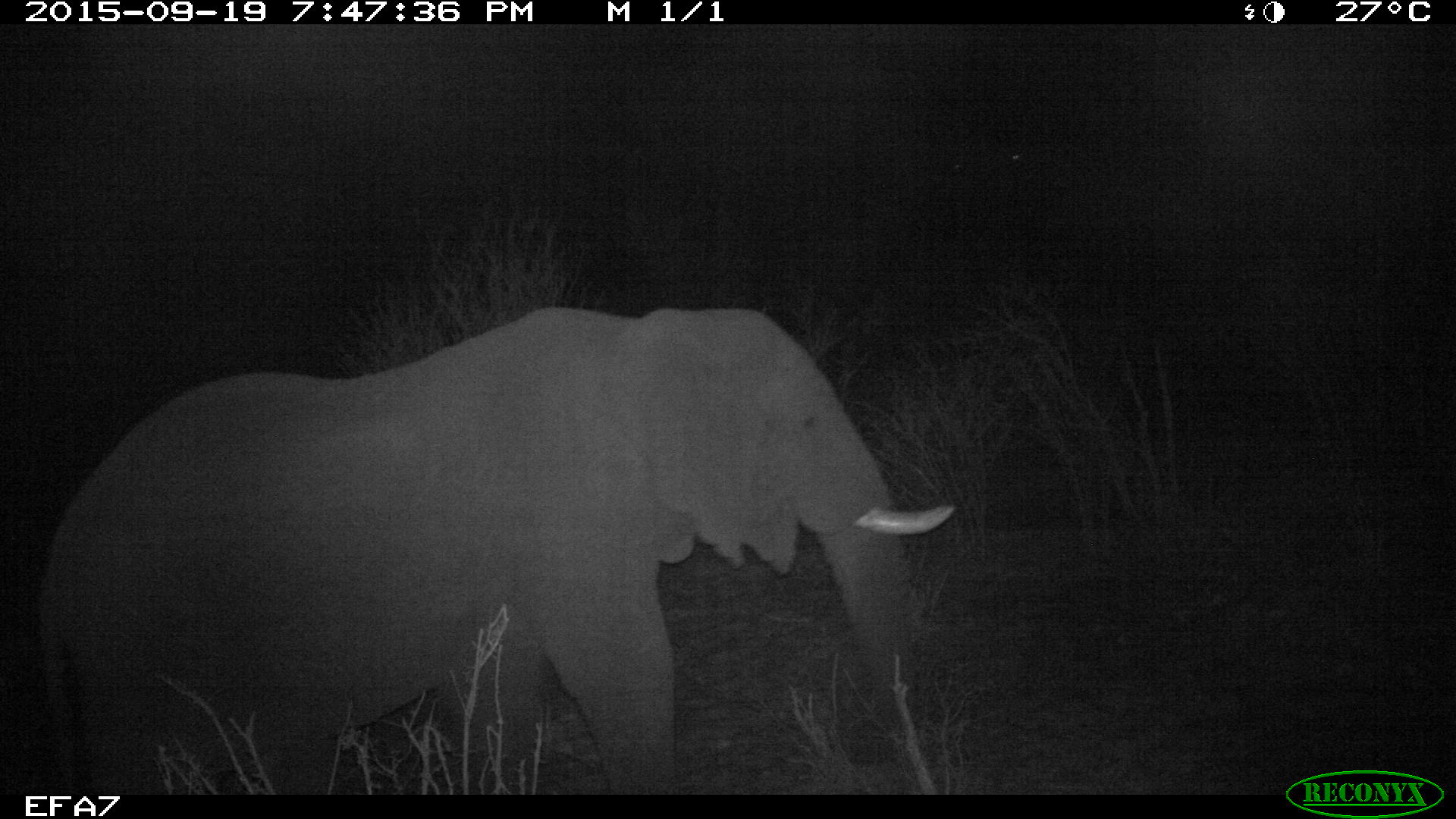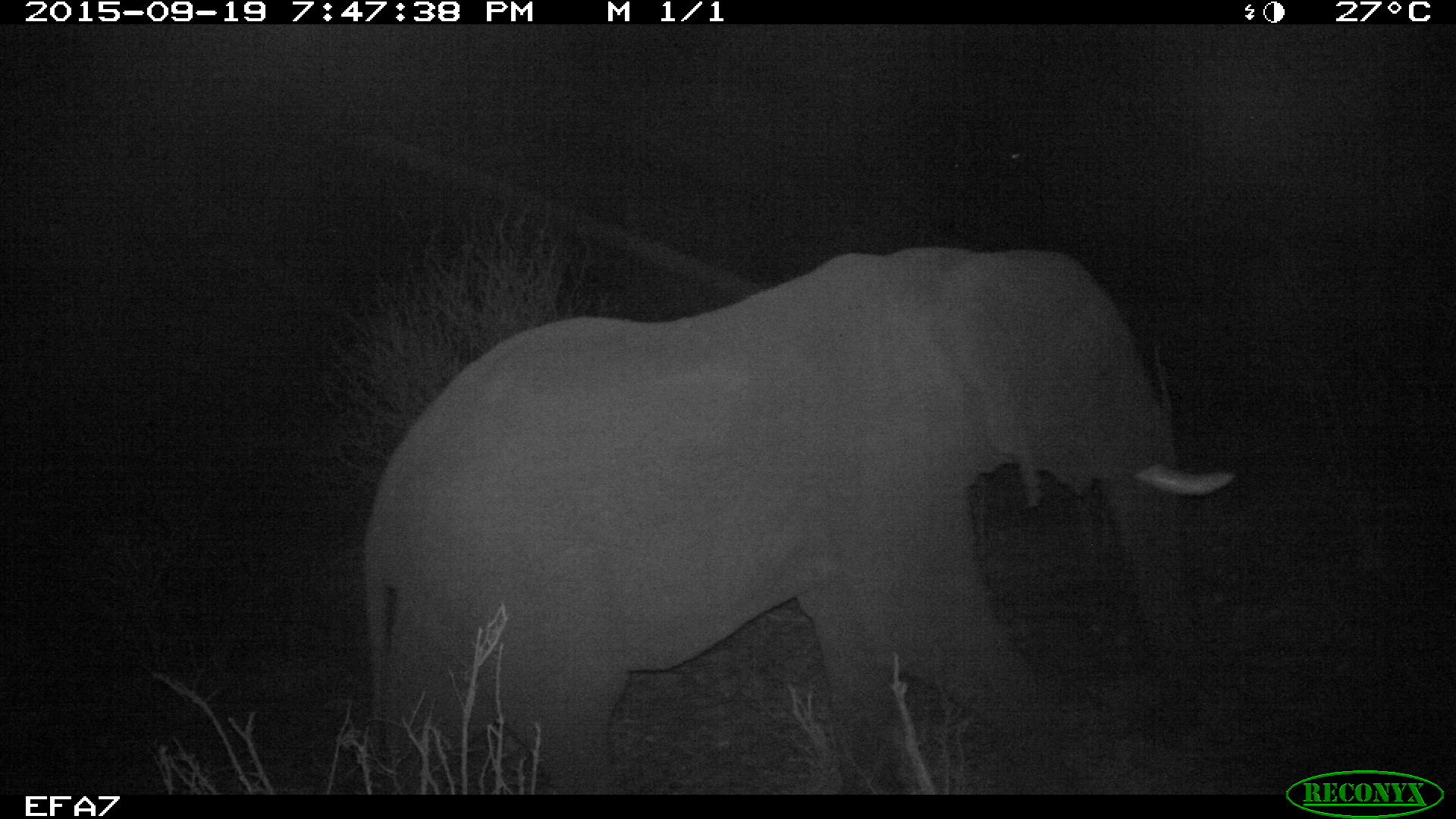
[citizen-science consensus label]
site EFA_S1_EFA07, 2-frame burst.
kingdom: Animalia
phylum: Chordata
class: Mammalia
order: Proboscidea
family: Elephantidae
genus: Loxodonta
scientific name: Loxodonta africana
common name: african bush elephant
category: elephant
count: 1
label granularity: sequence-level